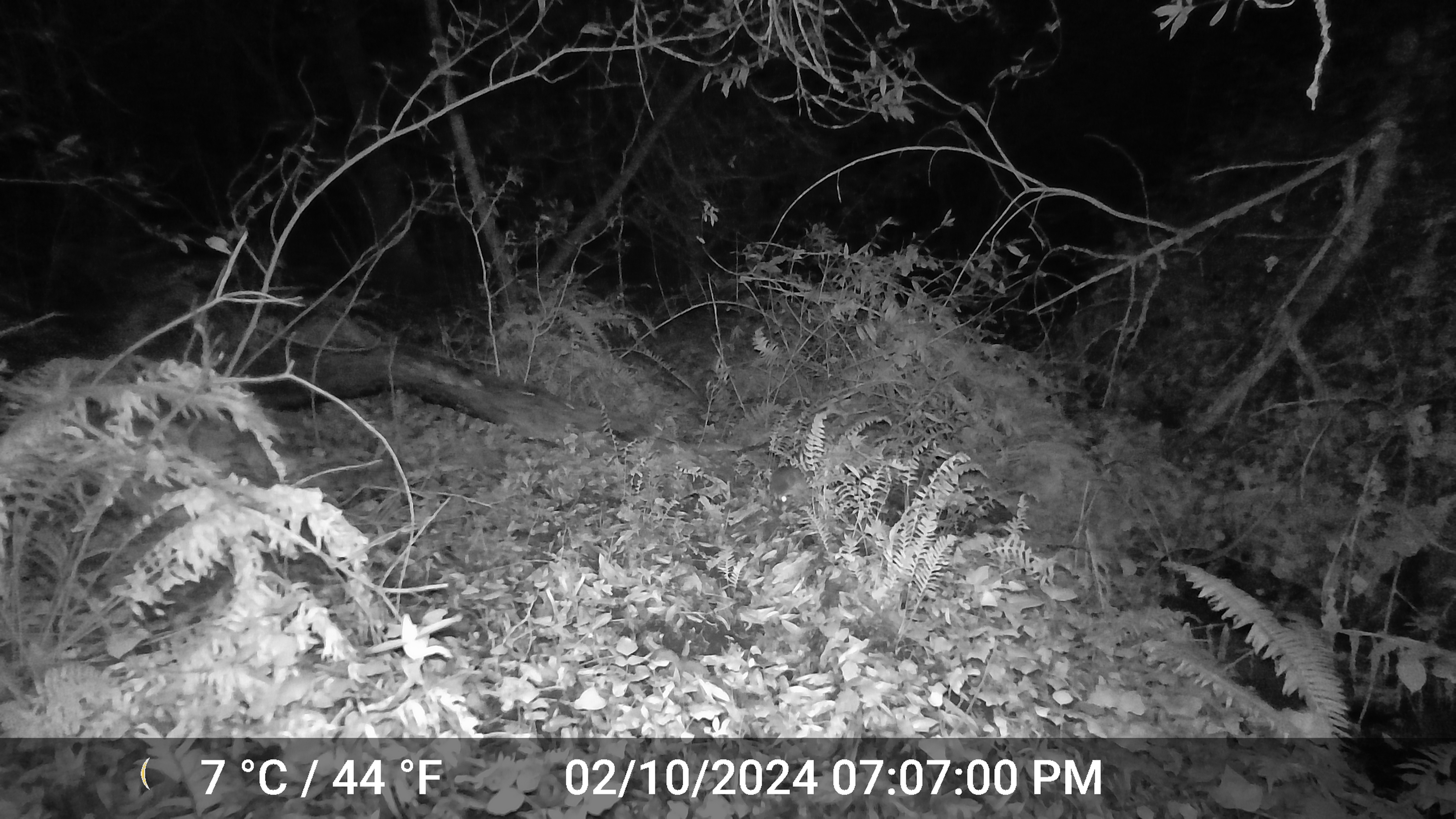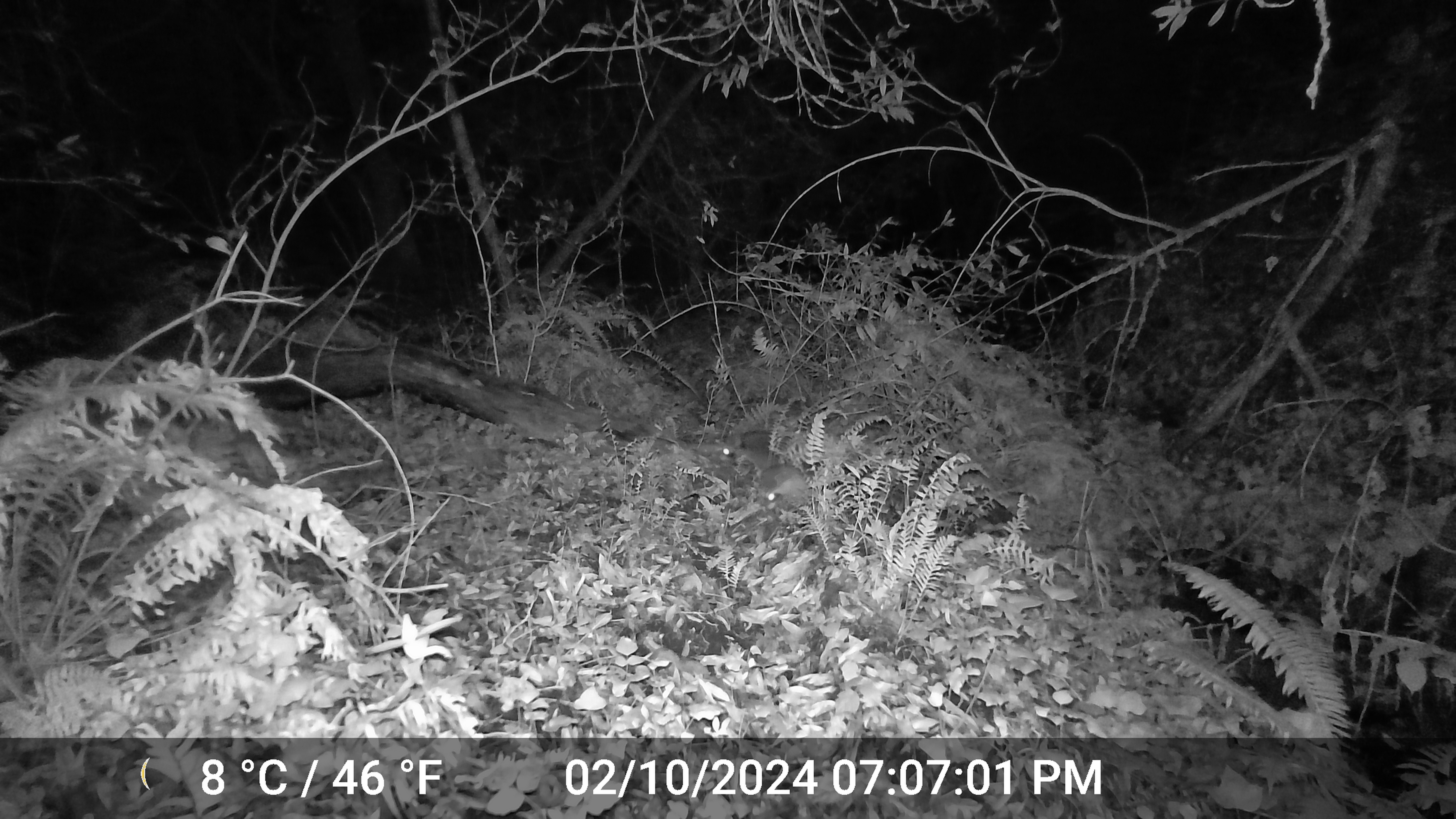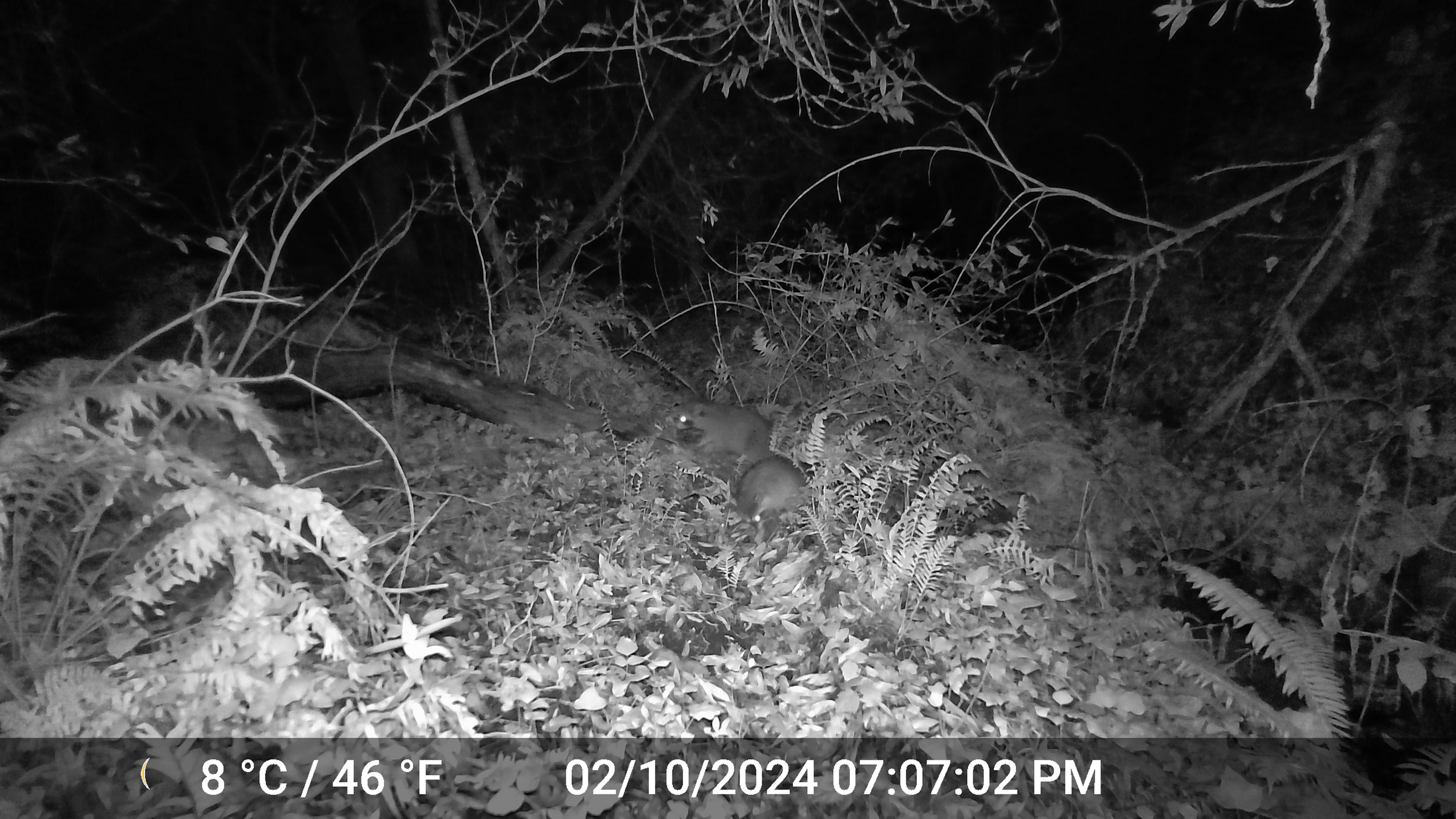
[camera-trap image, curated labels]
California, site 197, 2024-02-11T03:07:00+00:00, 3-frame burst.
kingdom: Animalia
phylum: Chordata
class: Mammalia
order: Carnivora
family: Procyonidae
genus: Procyon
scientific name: Procyon lotor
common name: raccoon